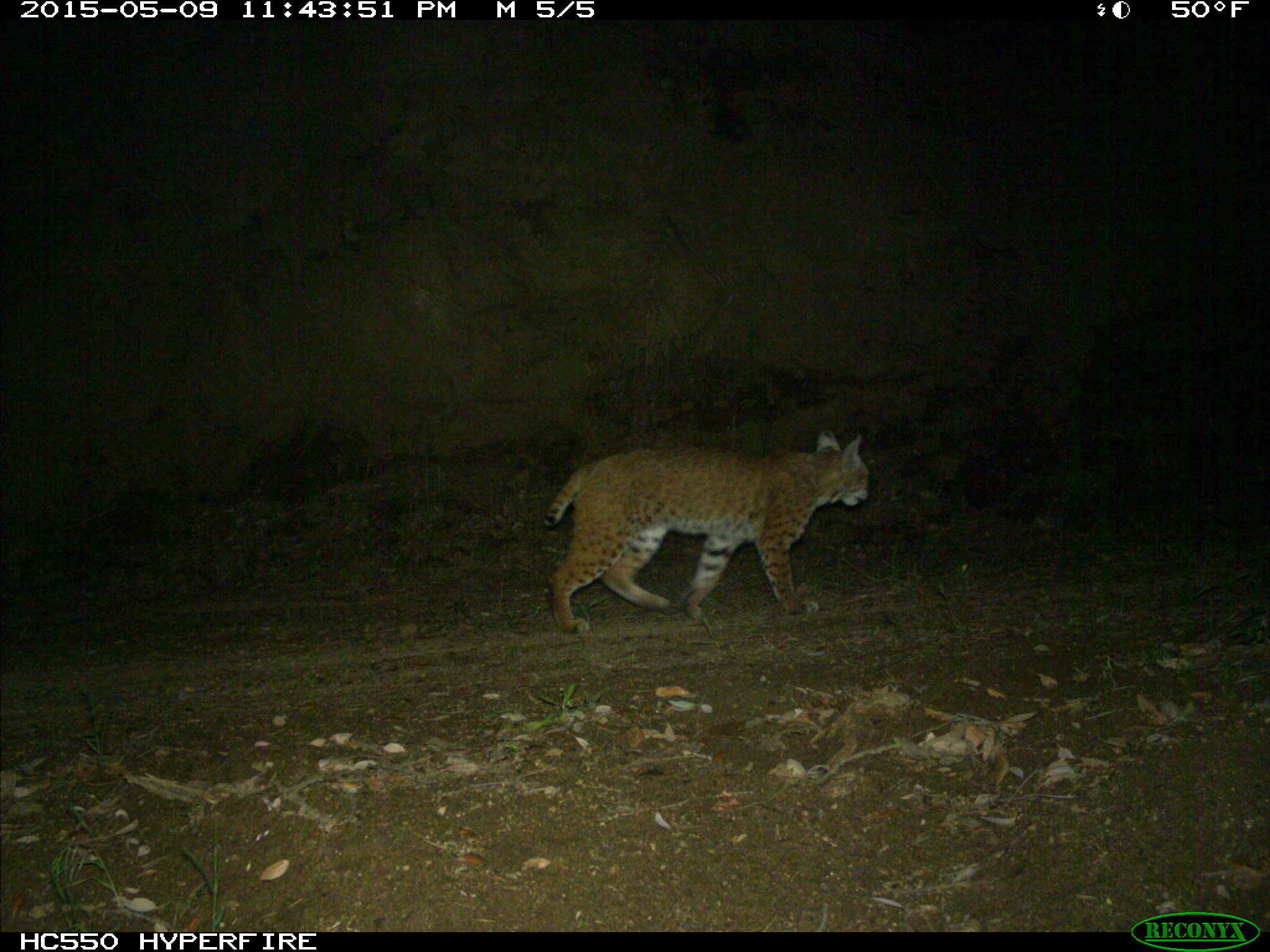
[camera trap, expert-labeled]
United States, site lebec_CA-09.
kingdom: Animalia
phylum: Chordata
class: Mammalia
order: Carnivora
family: Felidae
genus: Lynx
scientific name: Lynx rufus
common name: bobcat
Lynx rufus (bobcat).